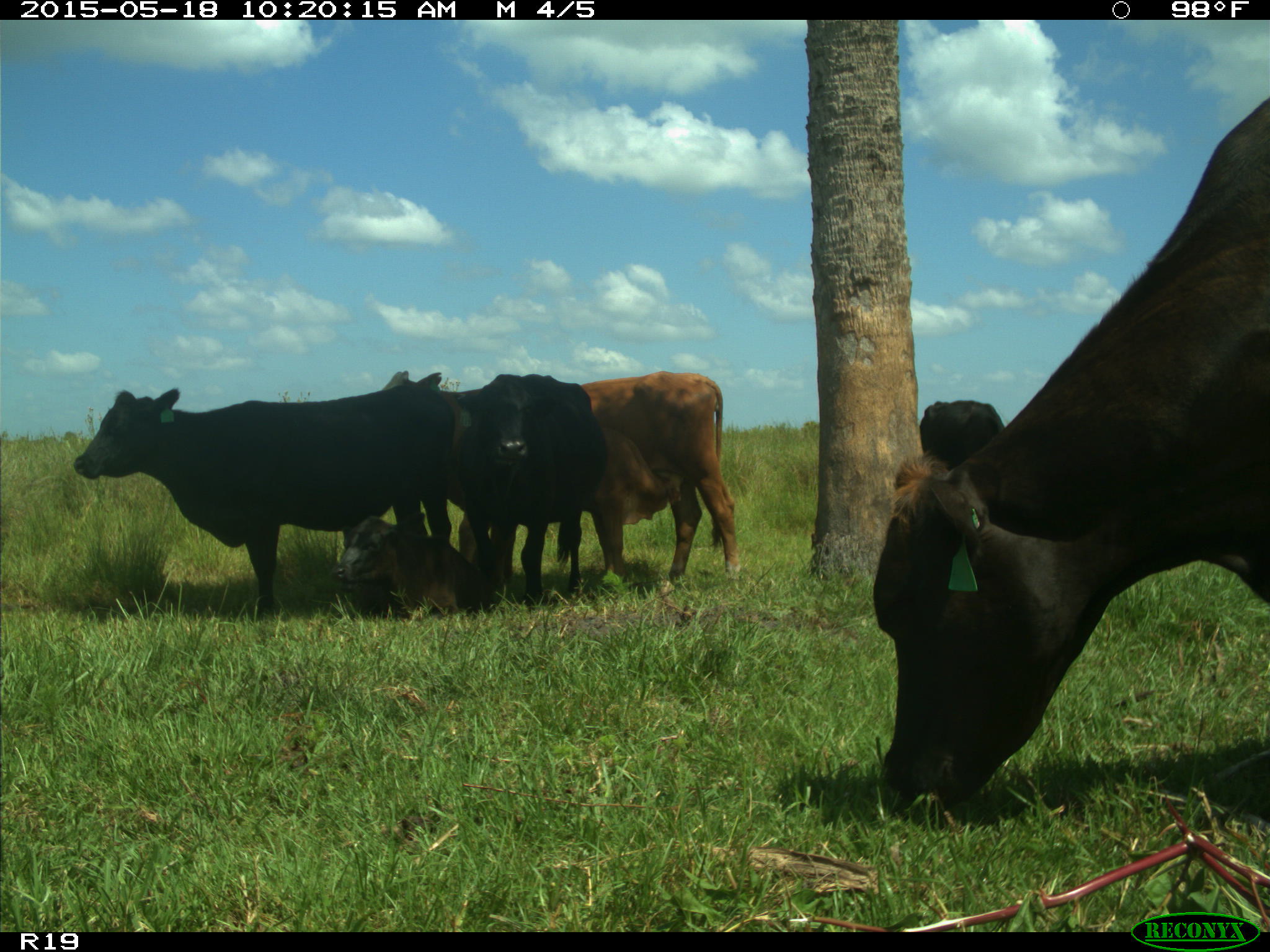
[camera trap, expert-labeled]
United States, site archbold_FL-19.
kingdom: Animalia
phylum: Chordata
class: Mammalia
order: Artiodactyla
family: Bovidae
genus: Bos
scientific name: Bos taurus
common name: domestic cow